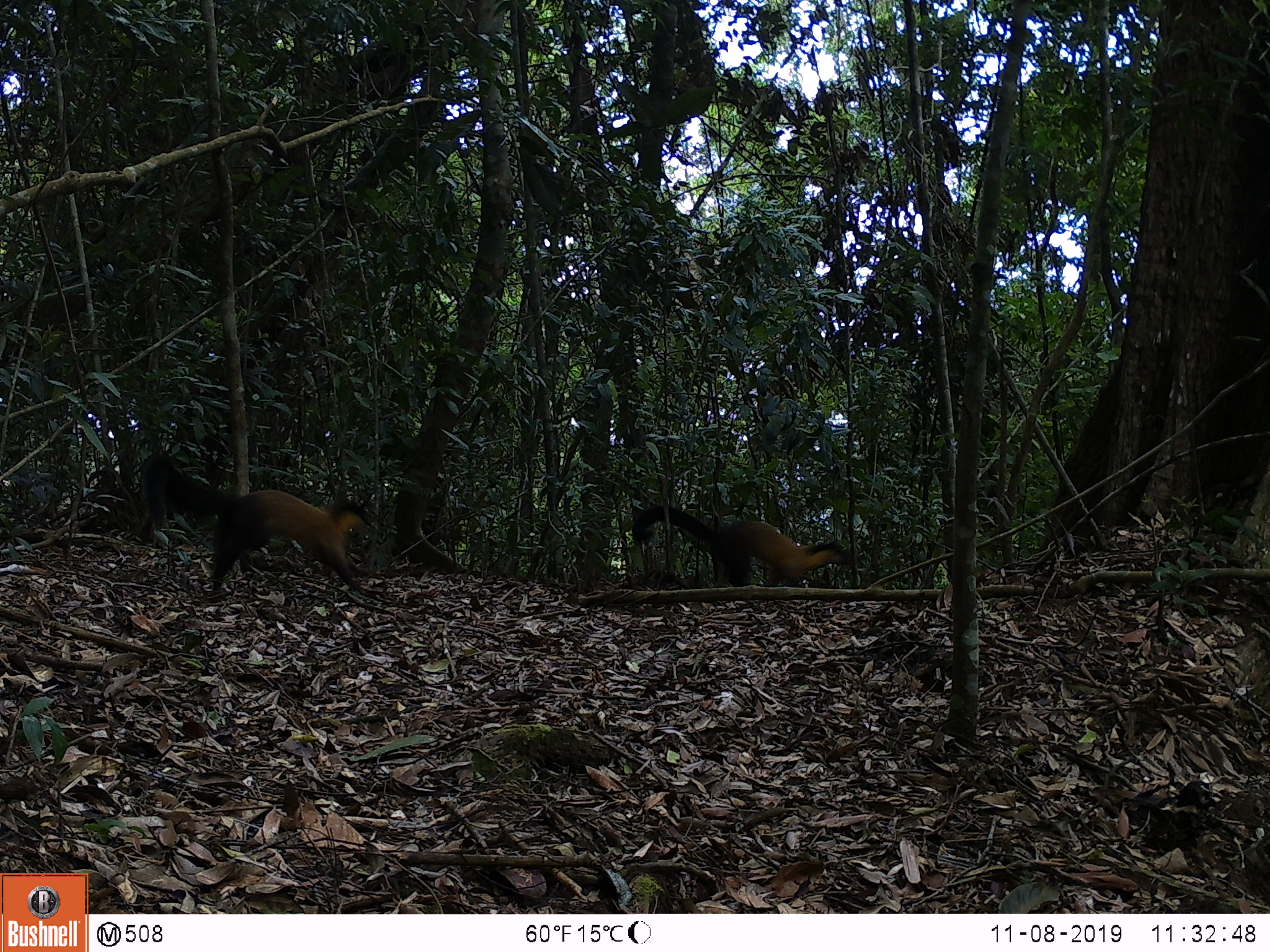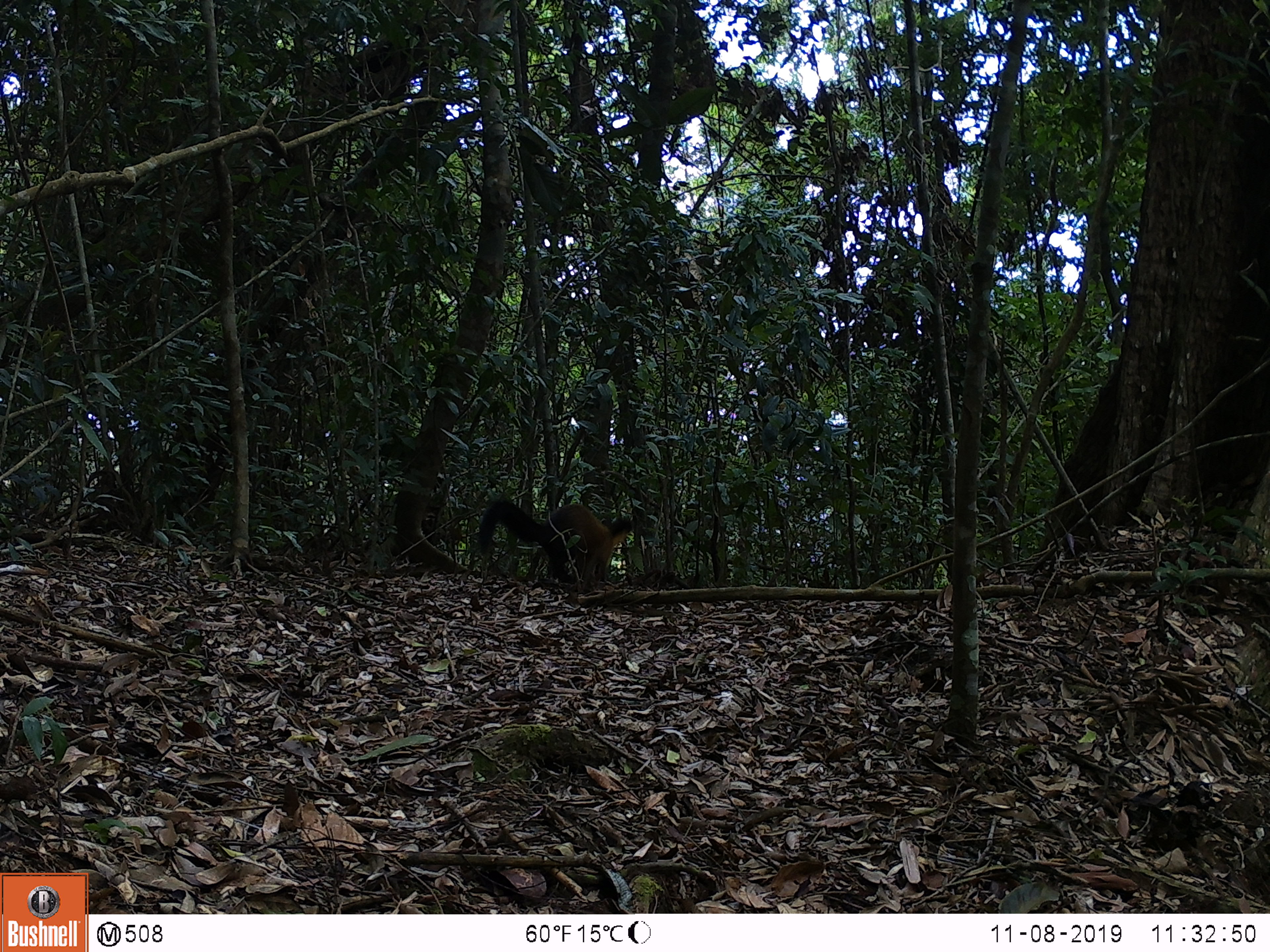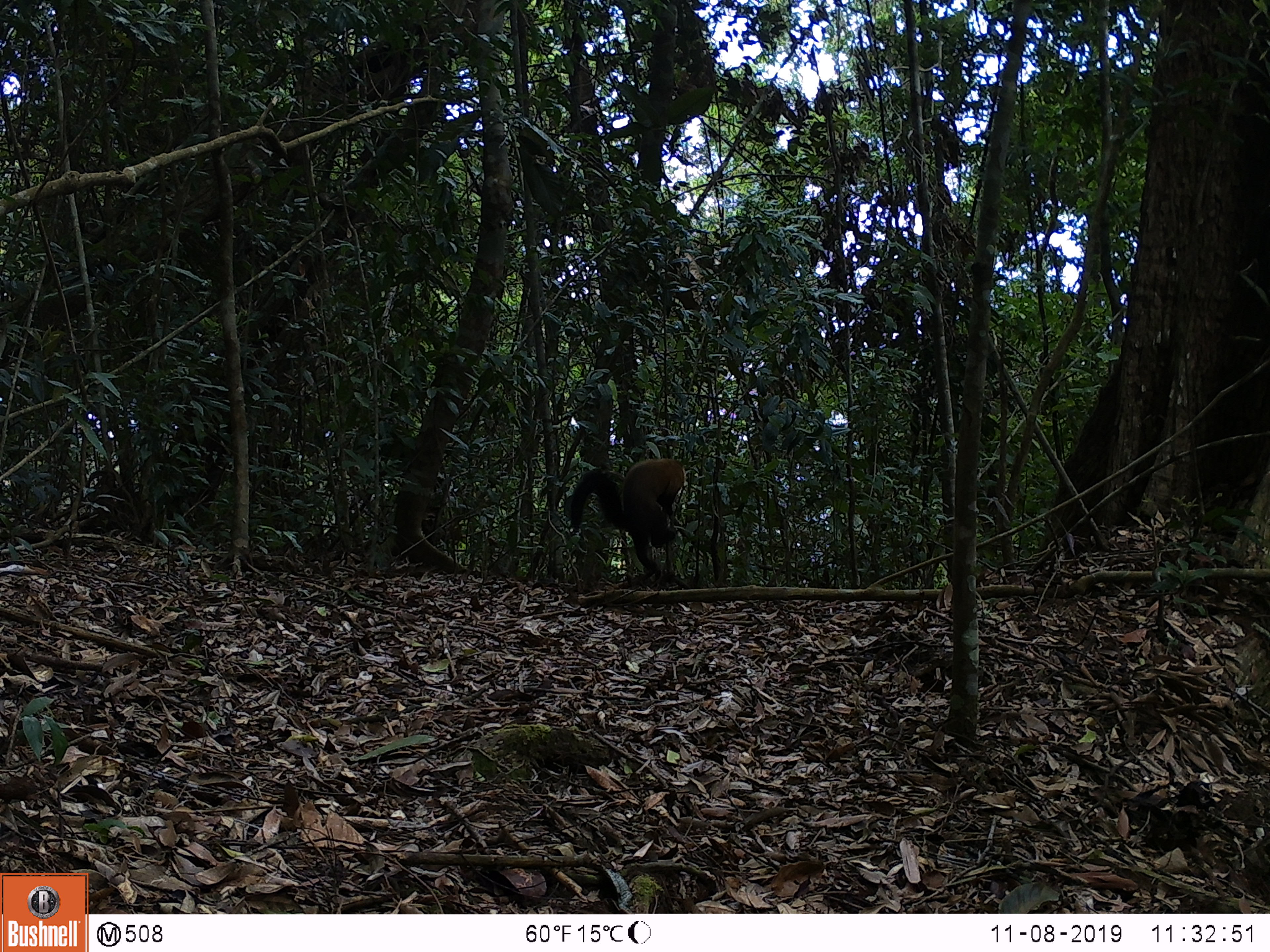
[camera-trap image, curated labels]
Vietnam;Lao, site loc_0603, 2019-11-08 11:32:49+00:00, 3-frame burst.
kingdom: Animalia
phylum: Chordata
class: Mammalia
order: Carnivora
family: Mustelidae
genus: Martes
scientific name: Martes flavigula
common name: yellow-throated marten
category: yellow throated marten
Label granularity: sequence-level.